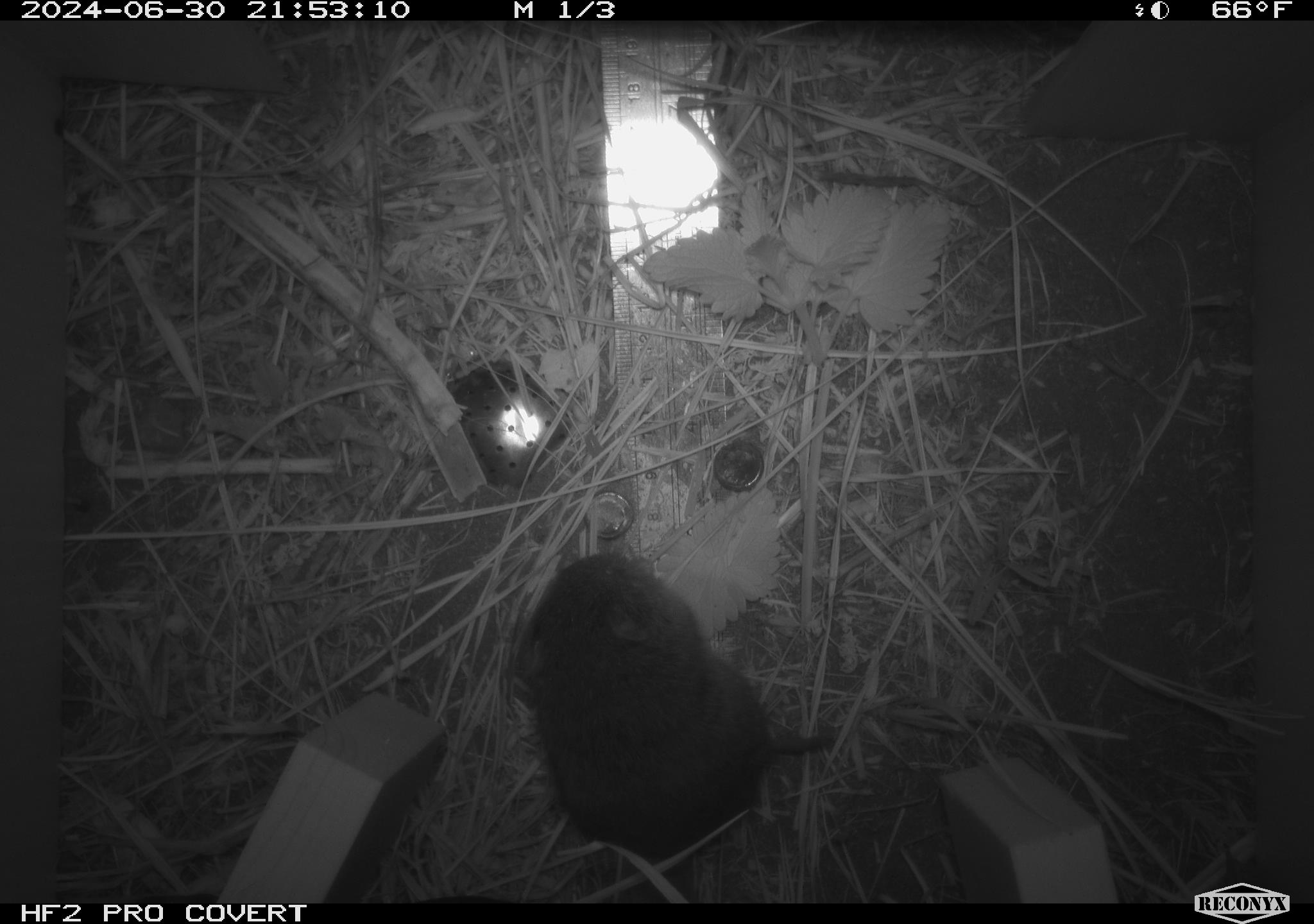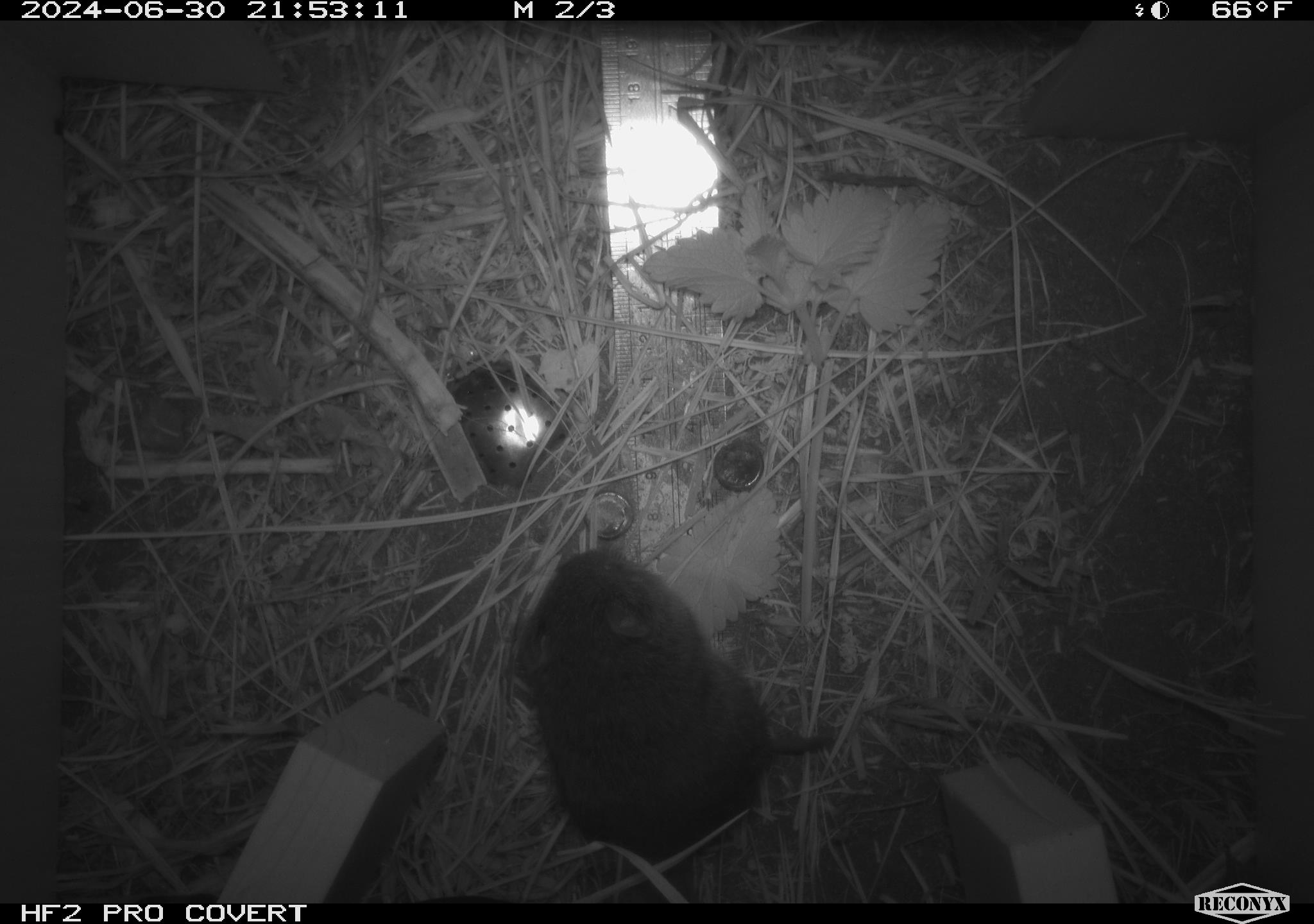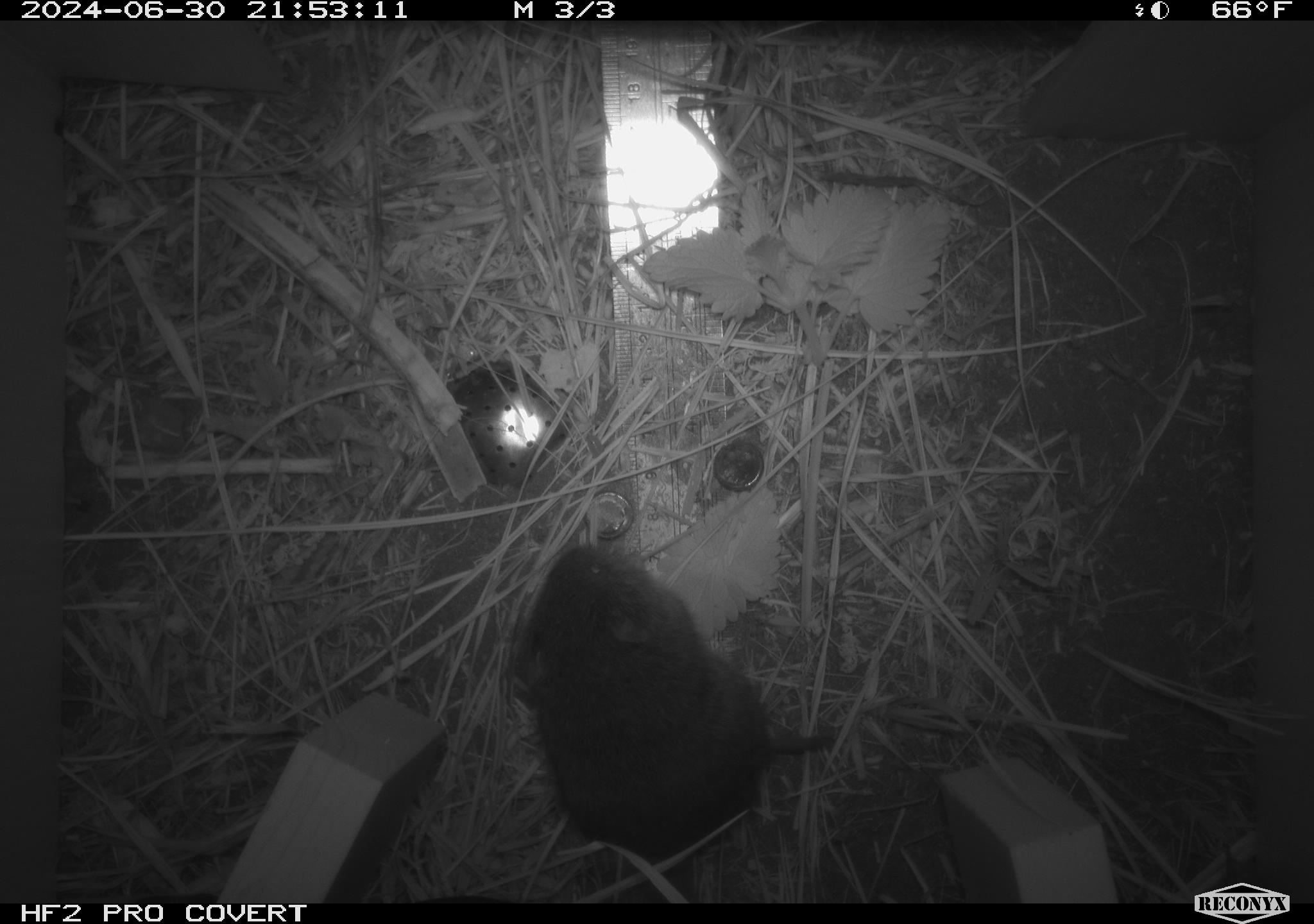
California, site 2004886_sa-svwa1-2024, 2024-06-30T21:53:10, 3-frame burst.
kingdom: Animalia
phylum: Chordata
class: Mammalia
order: Rodentia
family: Cricetidae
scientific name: Arvicolinae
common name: voles, lemmings, and muskrats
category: arvicolinae subfamily